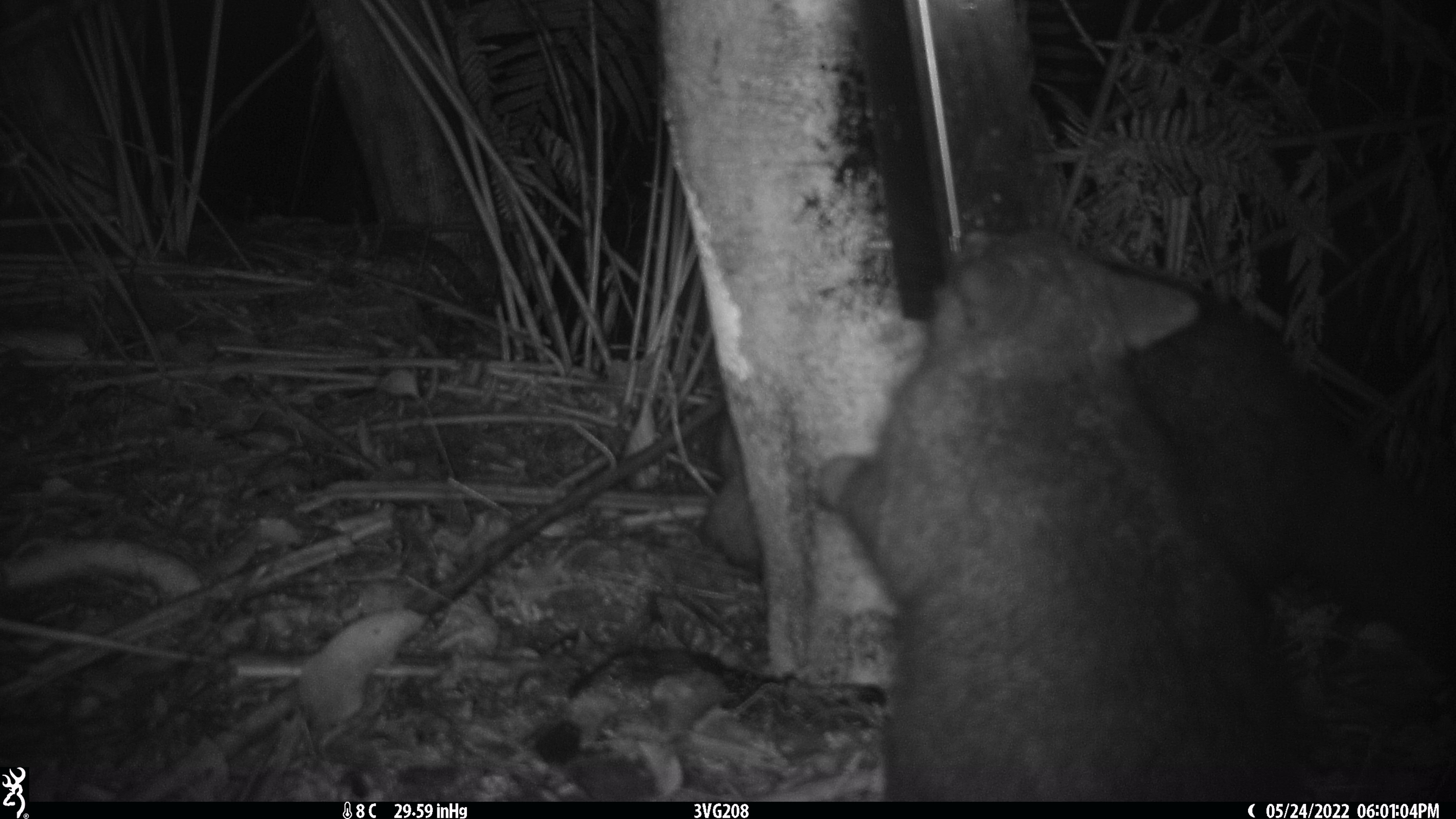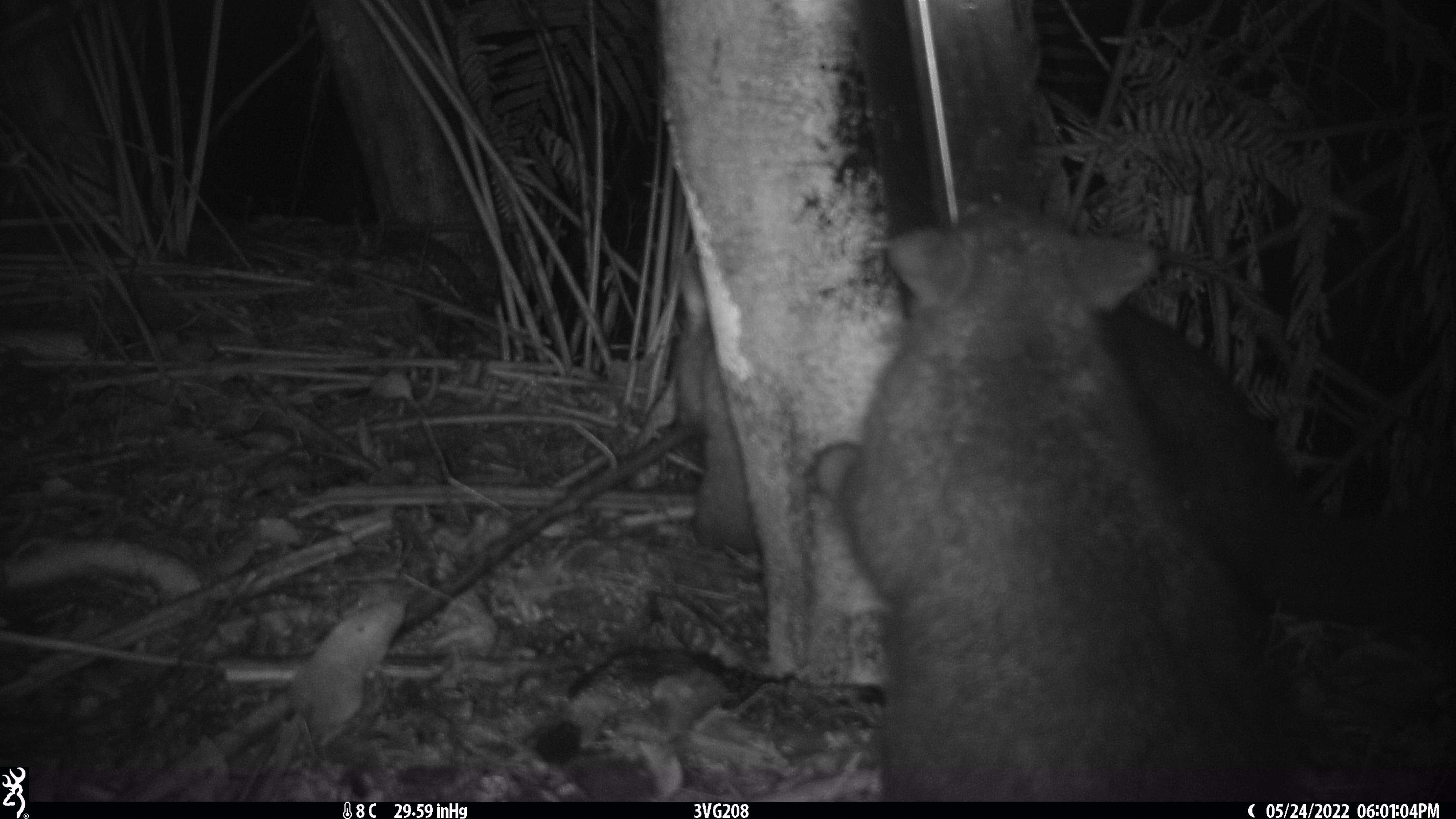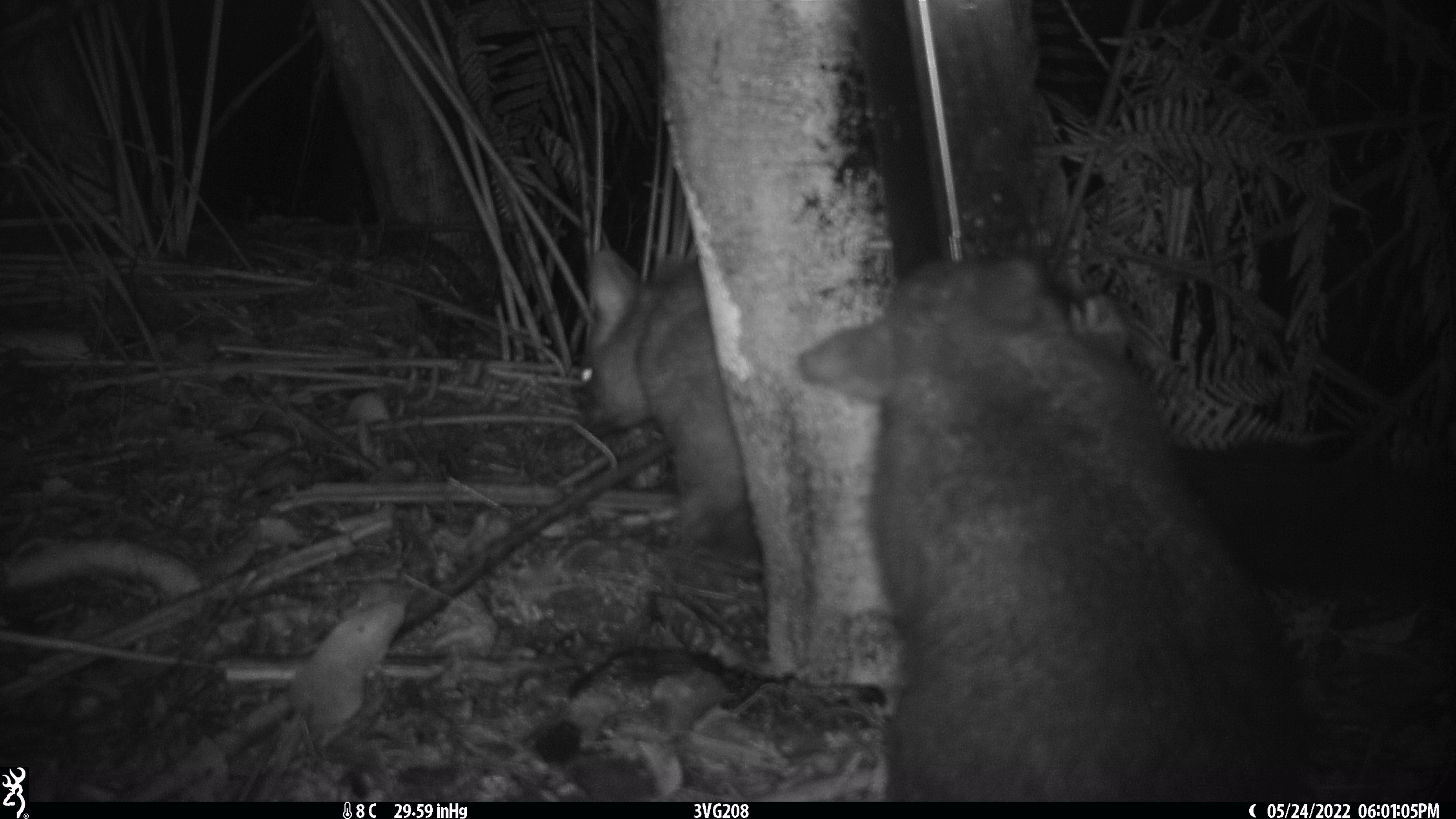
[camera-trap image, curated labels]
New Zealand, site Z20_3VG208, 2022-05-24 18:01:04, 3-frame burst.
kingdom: Animalia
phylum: Chordata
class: Mammalia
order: Diprotodontia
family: Phalangeridae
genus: Trichosurus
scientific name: Trichosurus vulpecula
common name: common brushtail possum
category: possum